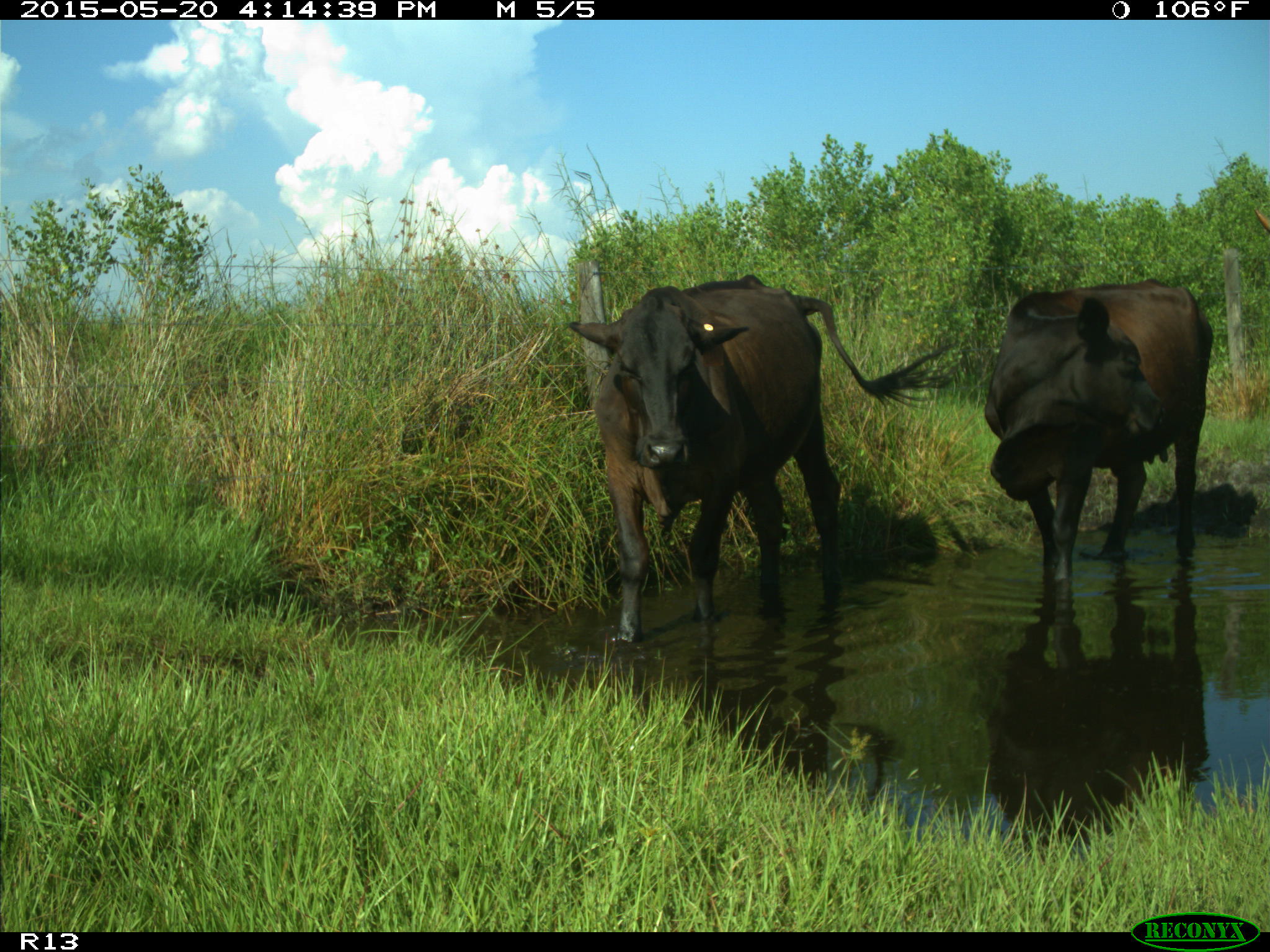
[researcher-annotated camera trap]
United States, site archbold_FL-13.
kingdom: Animalia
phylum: Chordata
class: Mammalia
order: Artiodactyla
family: Bovidae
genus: Bos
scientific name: Bos taurus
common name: domestic cow